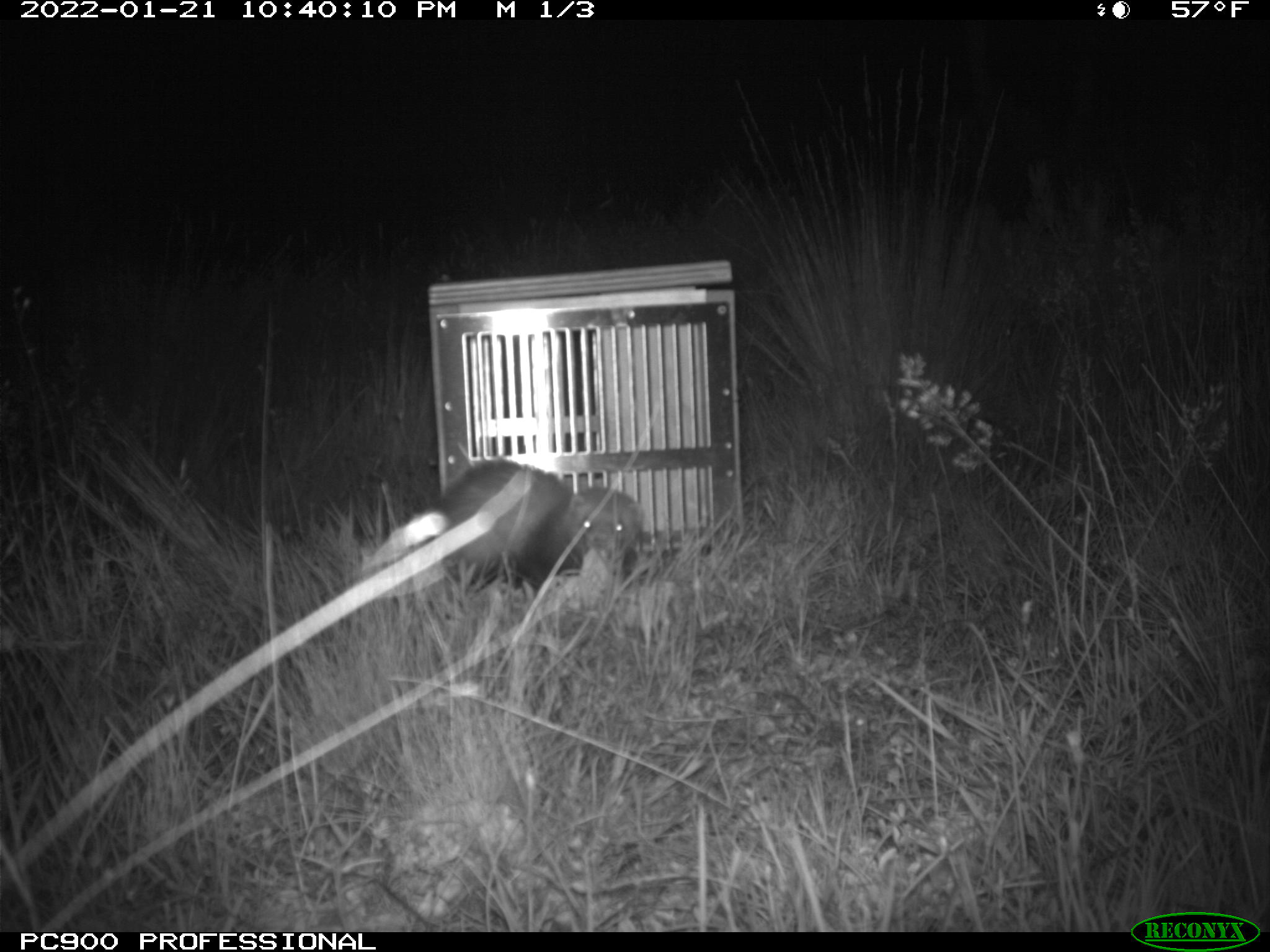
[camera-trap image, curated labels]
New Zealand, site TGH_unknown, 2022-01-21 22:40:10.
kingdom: Animalia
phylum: Chordata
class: Mammalia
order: Carnivora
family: Mustelidae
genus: Mustela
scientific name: Mustela furo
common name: ferret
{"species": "ferret (Mustela furo)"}